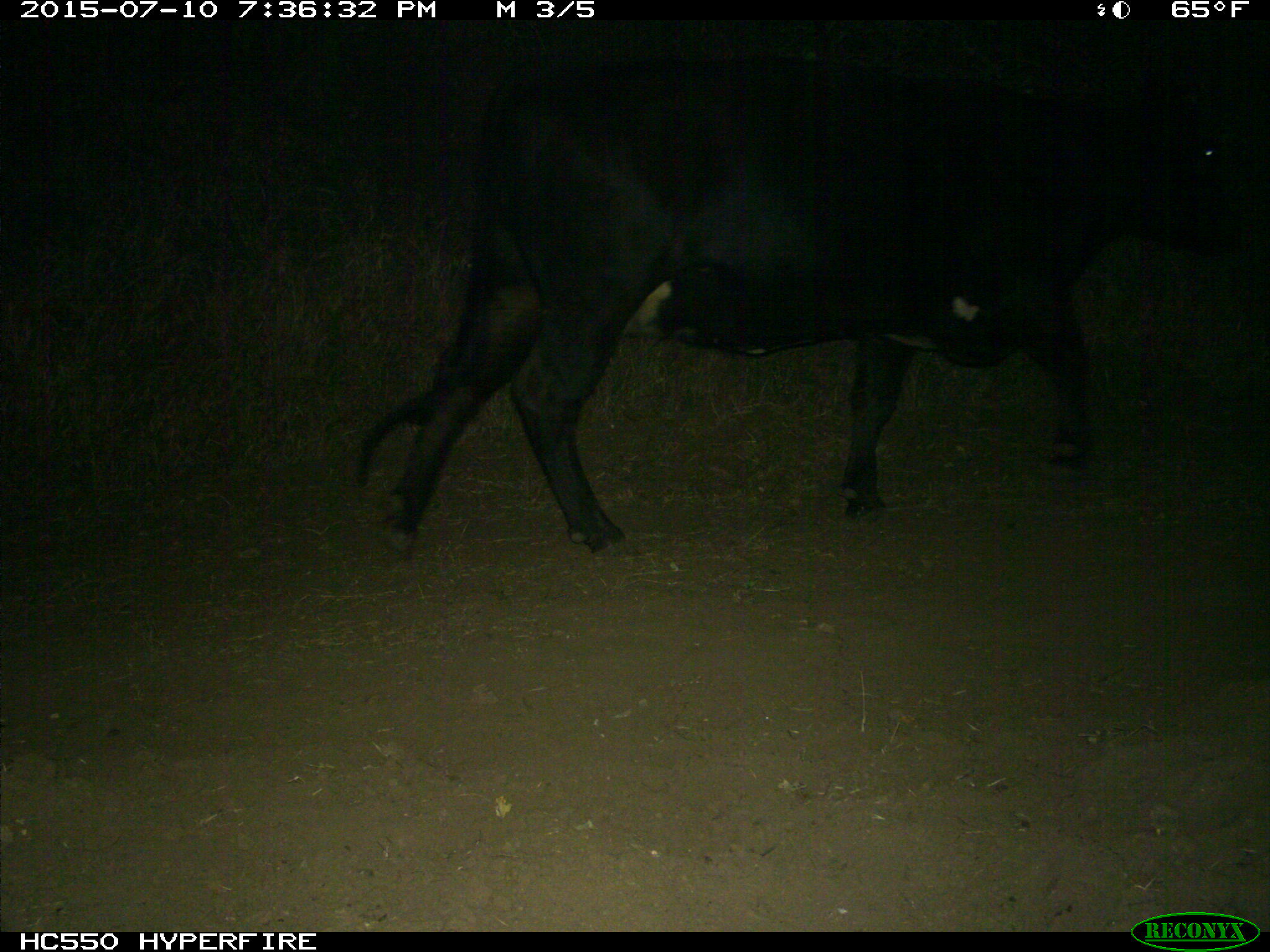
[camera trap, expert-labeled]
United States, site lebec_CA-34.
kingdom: Animalia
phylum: Chordata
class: Mammalia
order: Artiodactyla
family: Bovidae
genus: Bos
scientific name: Bos taurus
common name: domestic cow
Bos taurus (domestic cow).